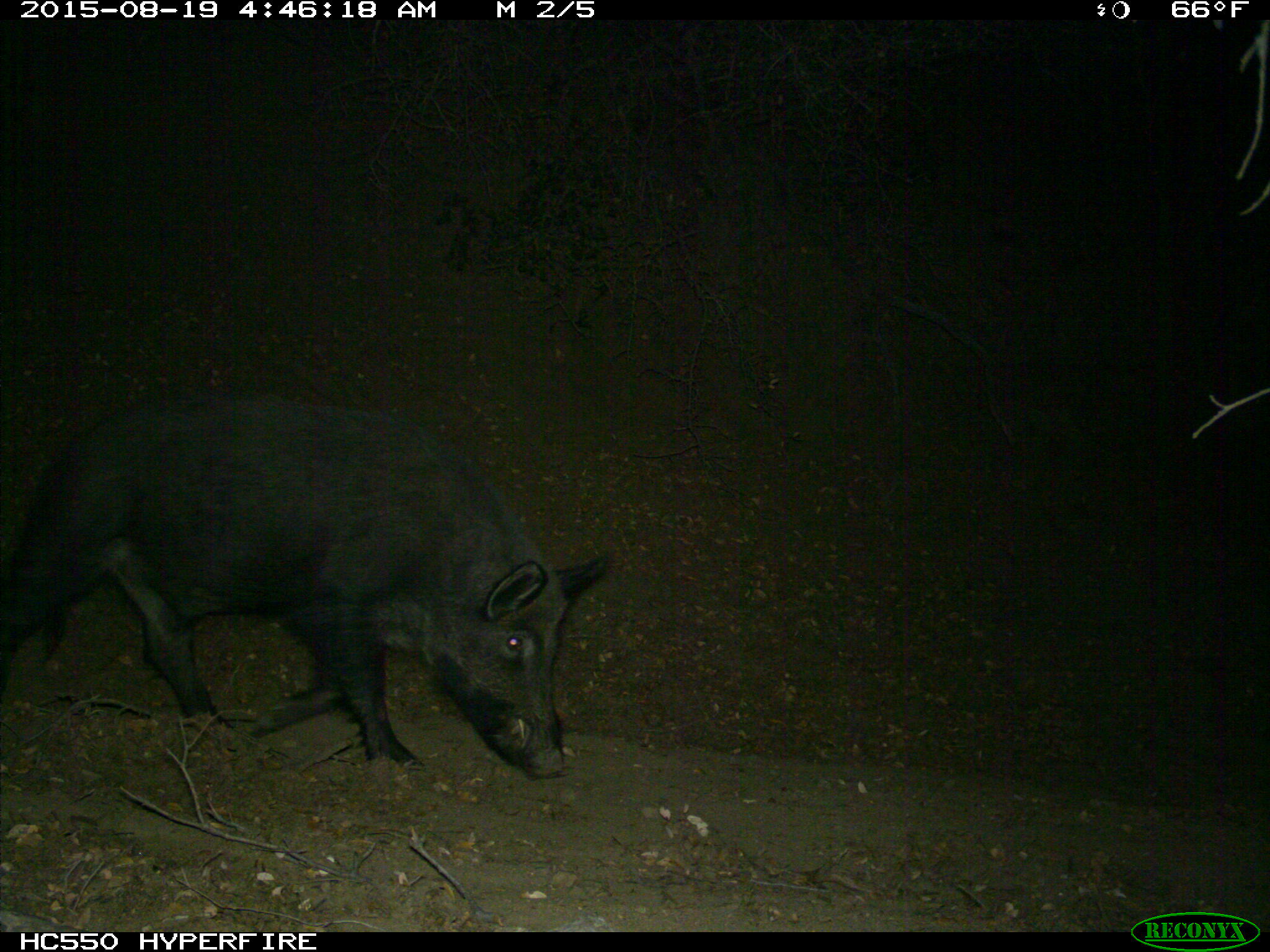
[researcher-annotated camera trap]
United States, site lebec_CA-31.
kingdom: Animalia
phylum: Chordata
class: Mammalia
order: Artiodactyla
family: Suidae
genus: Sus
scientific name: Sus scrofa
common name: wild boar